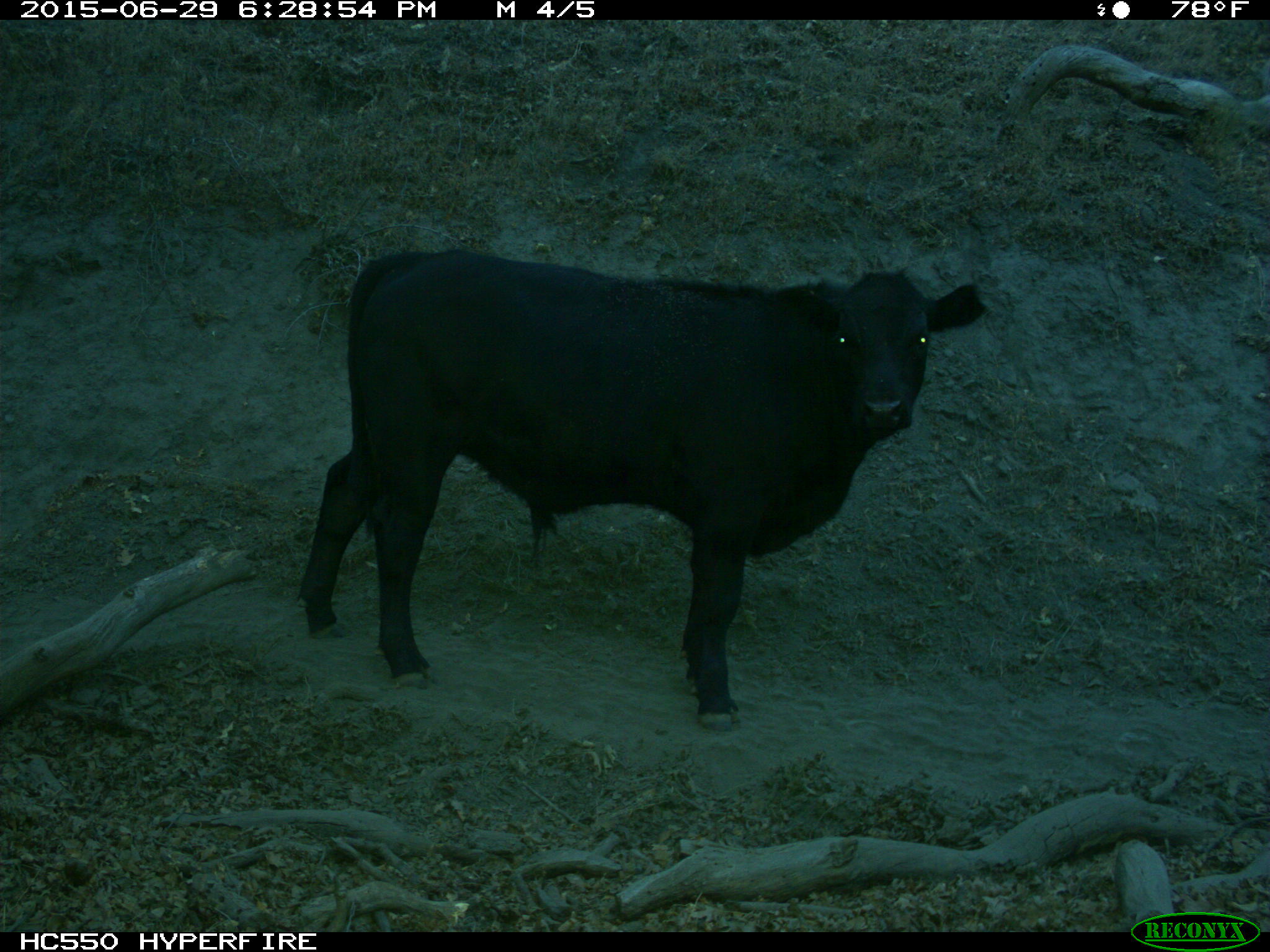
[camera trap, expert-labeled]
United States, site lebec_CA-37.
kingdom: Animalia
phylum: Chordata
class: Mammalia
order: Artiodactyla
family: Bovidae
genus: Bos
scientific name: Bos taurus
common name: domestic cow